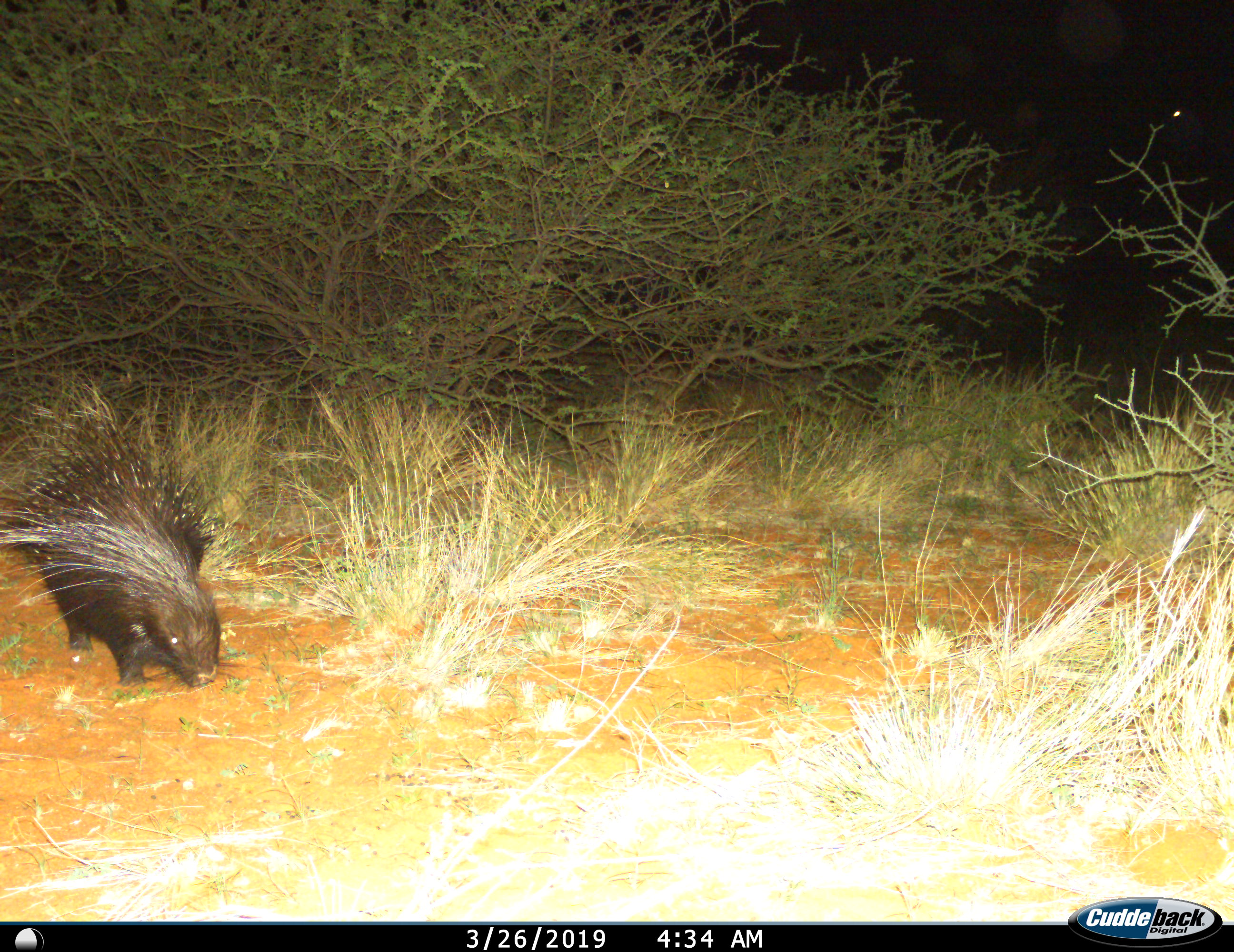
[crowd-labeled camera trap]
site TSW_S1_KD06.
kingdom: Animalia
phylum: Chordata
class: Mammalia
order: Rodentia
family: Hystricidae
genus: Hystrix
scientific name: Hystrix cristata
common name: crested porcupine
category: porcupine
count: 1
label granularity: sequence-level